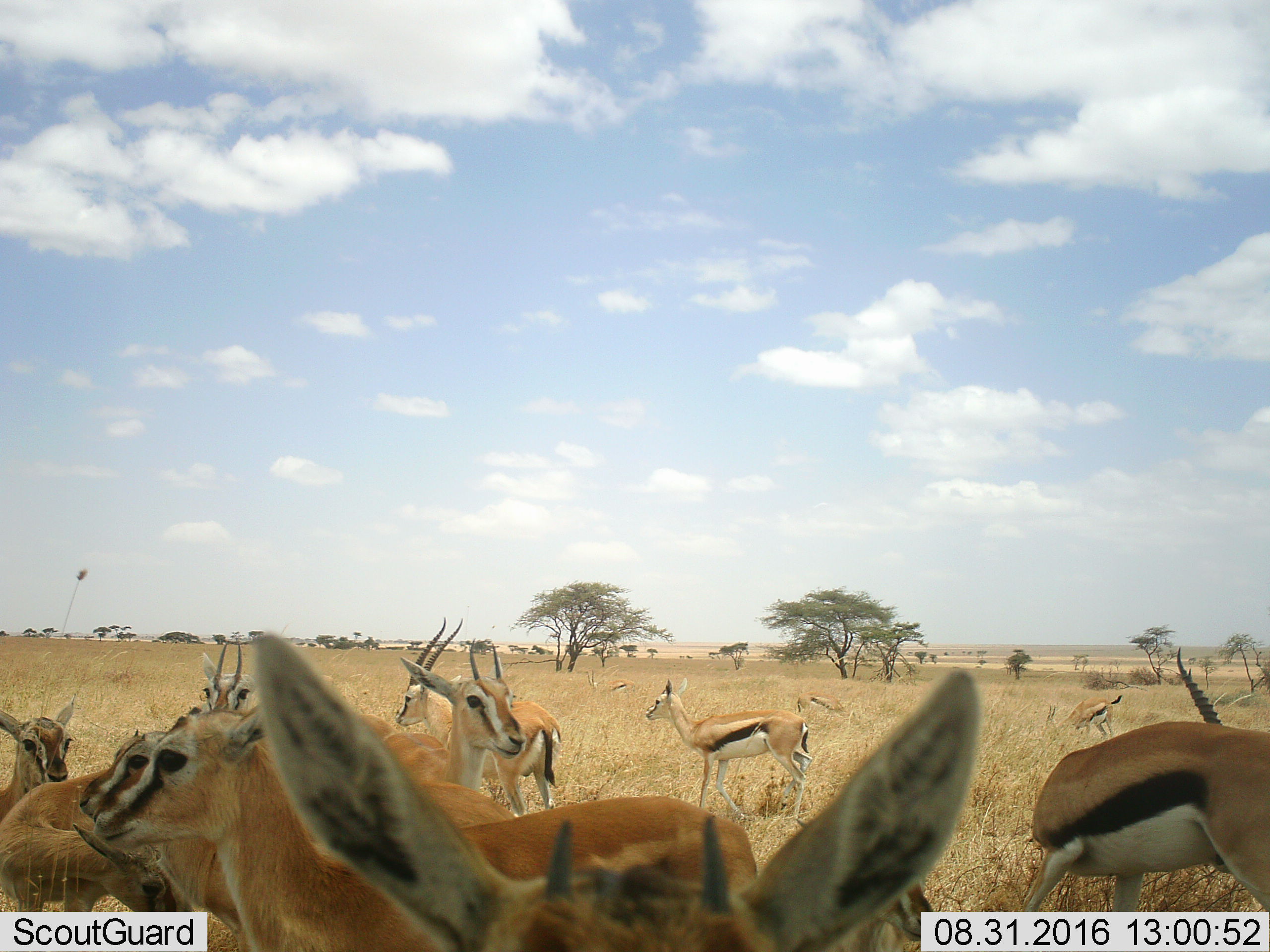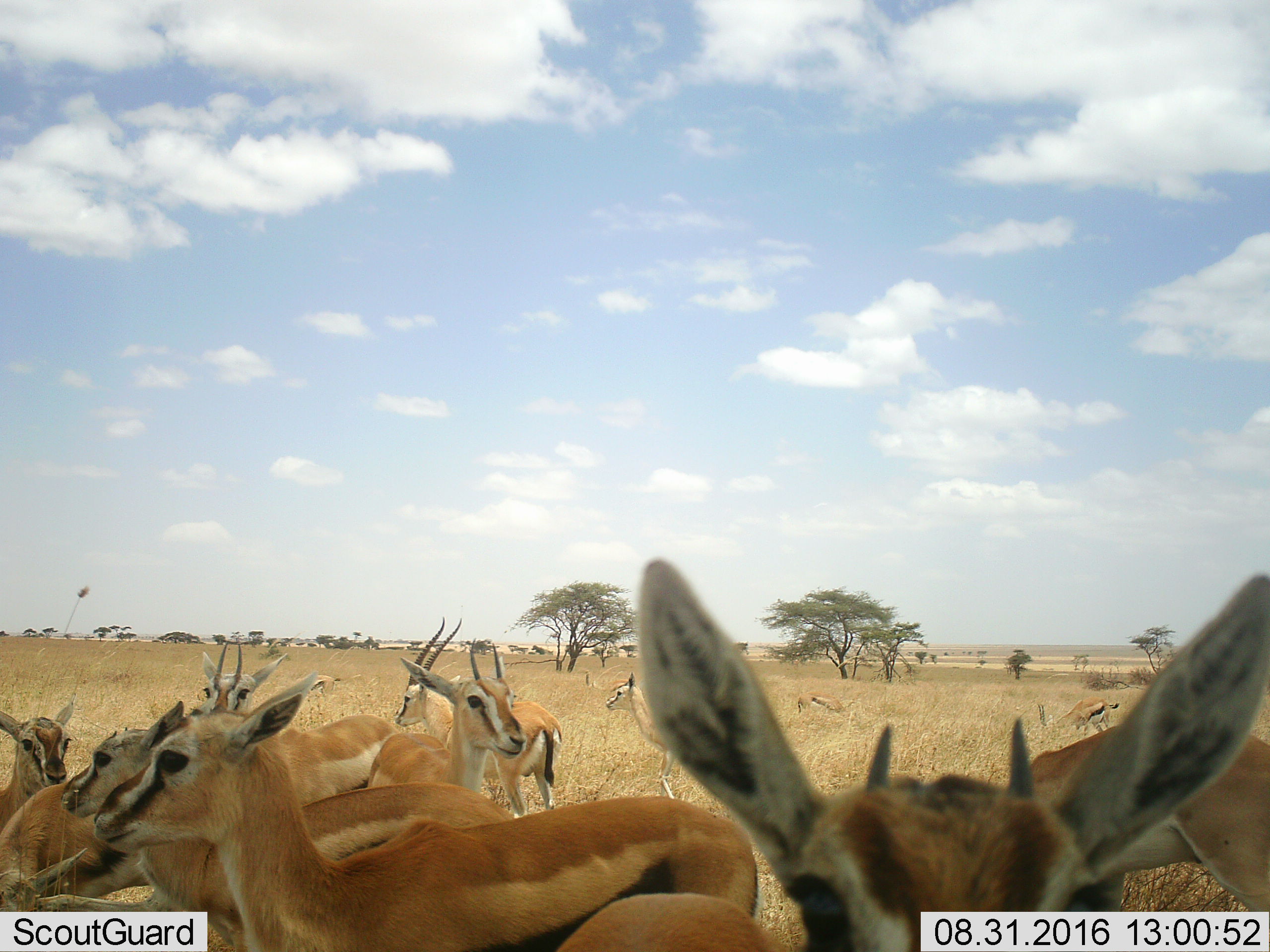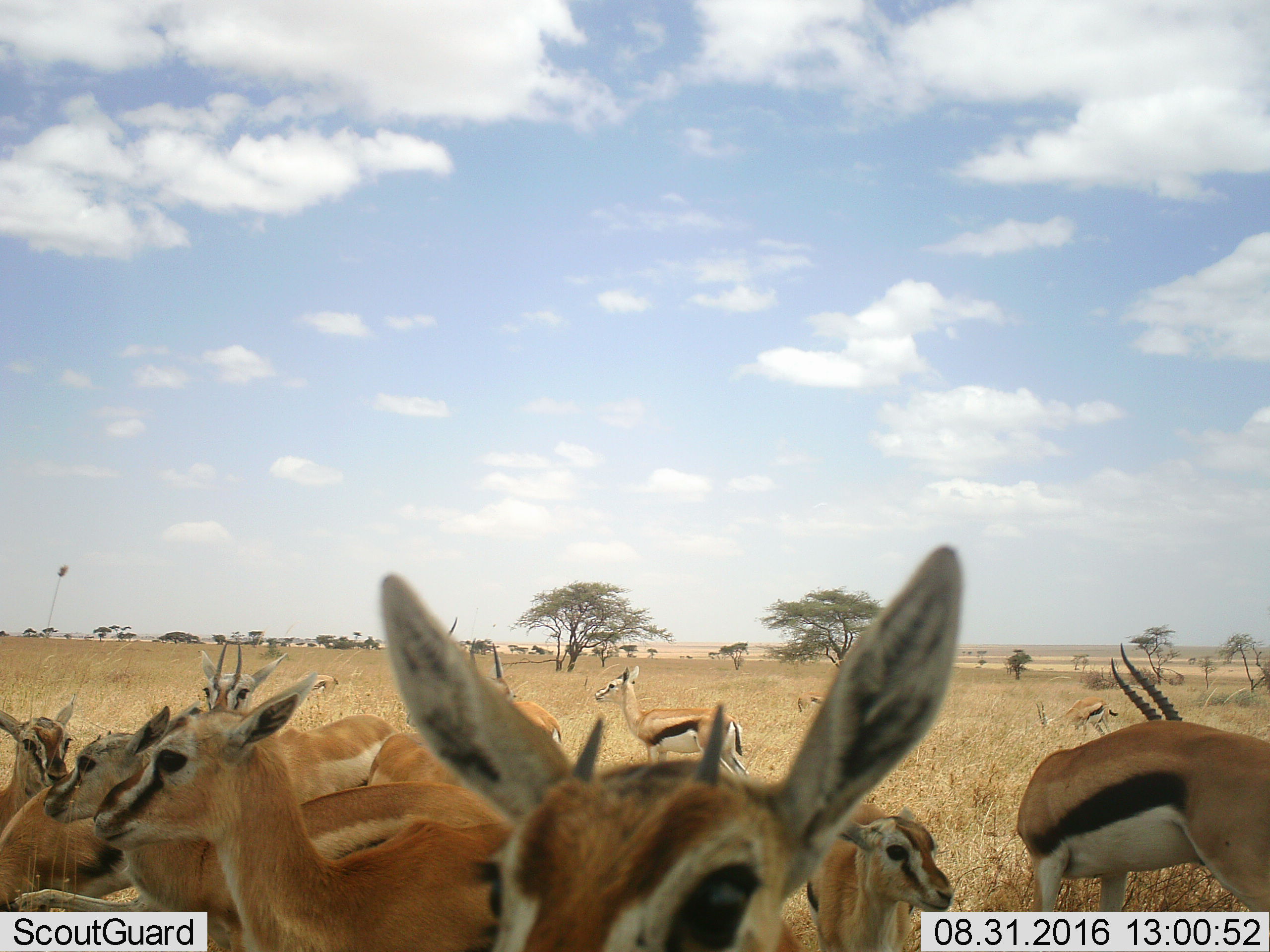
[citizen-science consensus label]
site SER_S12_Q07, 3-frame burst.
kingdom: Animalia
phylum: Chordata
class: Mammalia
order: Artiodactyla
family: Bovidae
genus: Eudorcas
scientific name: Eudorcas thomsonii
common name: thomson's gazelle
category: gazellethomsons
Gazellethomsons (thomson's gazelle) (Eudorcas thomsonii), count 11-50. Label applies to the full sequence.